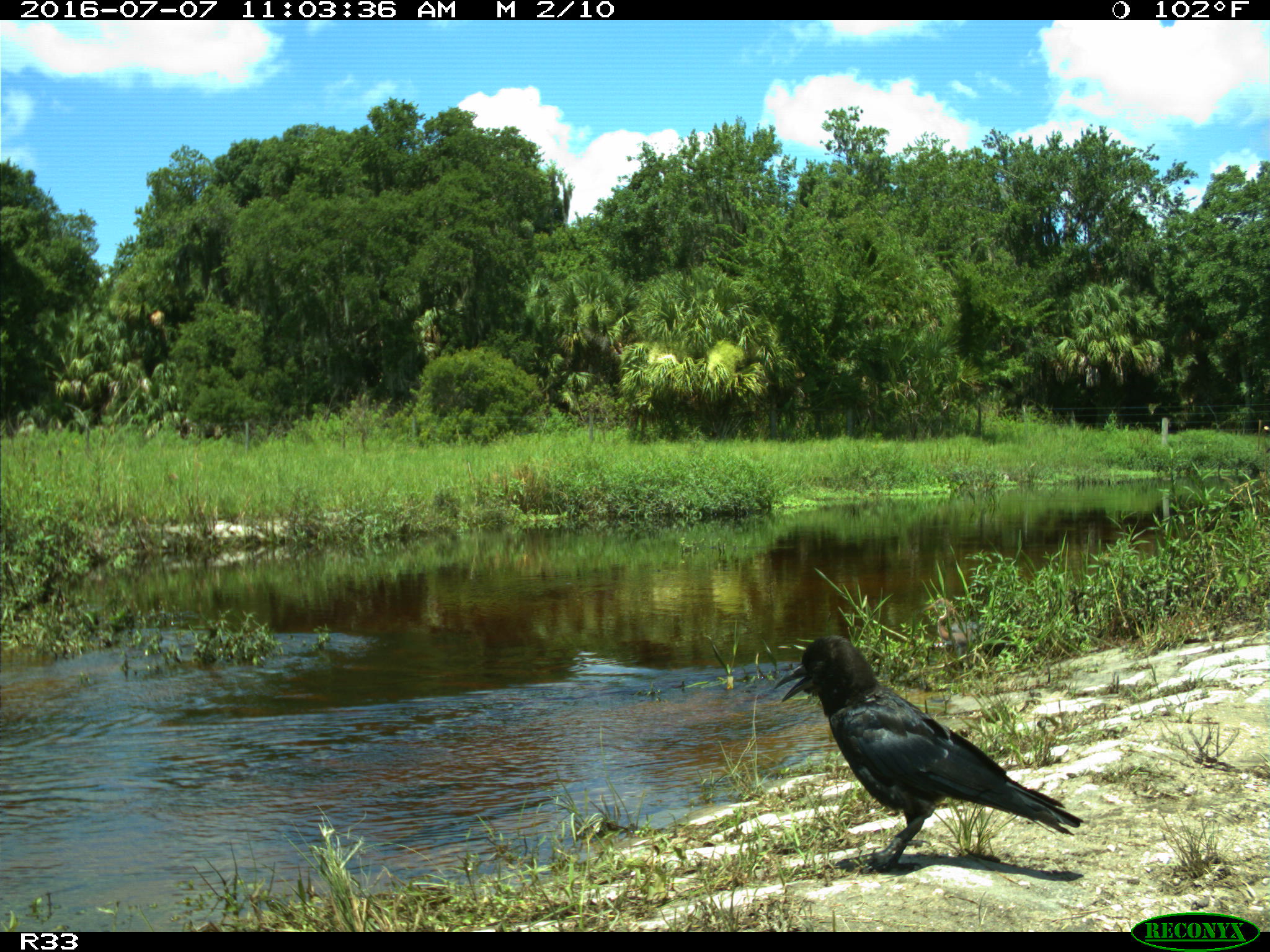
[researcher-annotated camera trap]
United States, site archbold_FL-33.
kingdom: Animalia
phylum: Chordata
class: Aves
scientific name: Aves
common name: birds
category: unidentified bird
Unidentified bird (birds) (Aves).